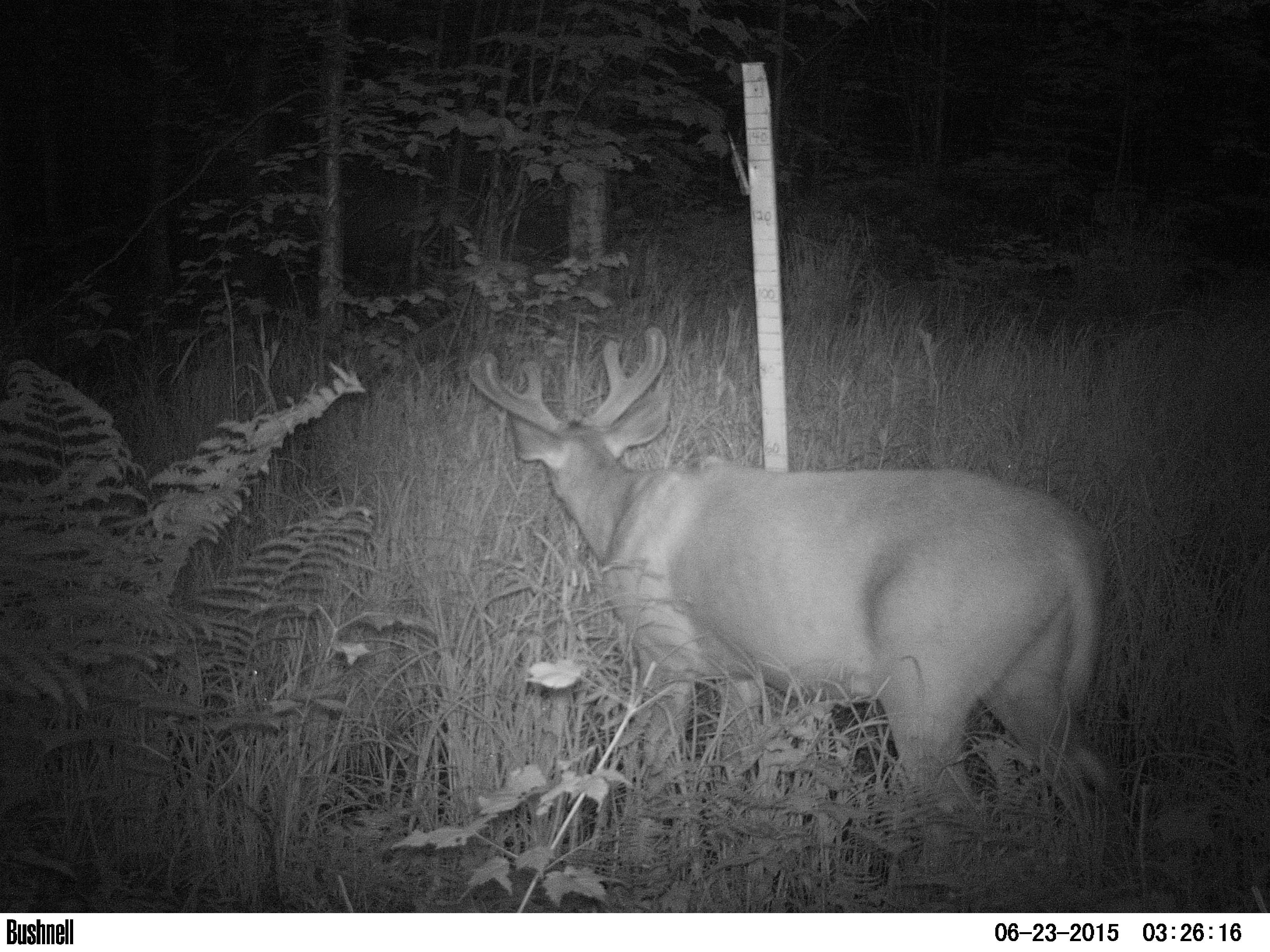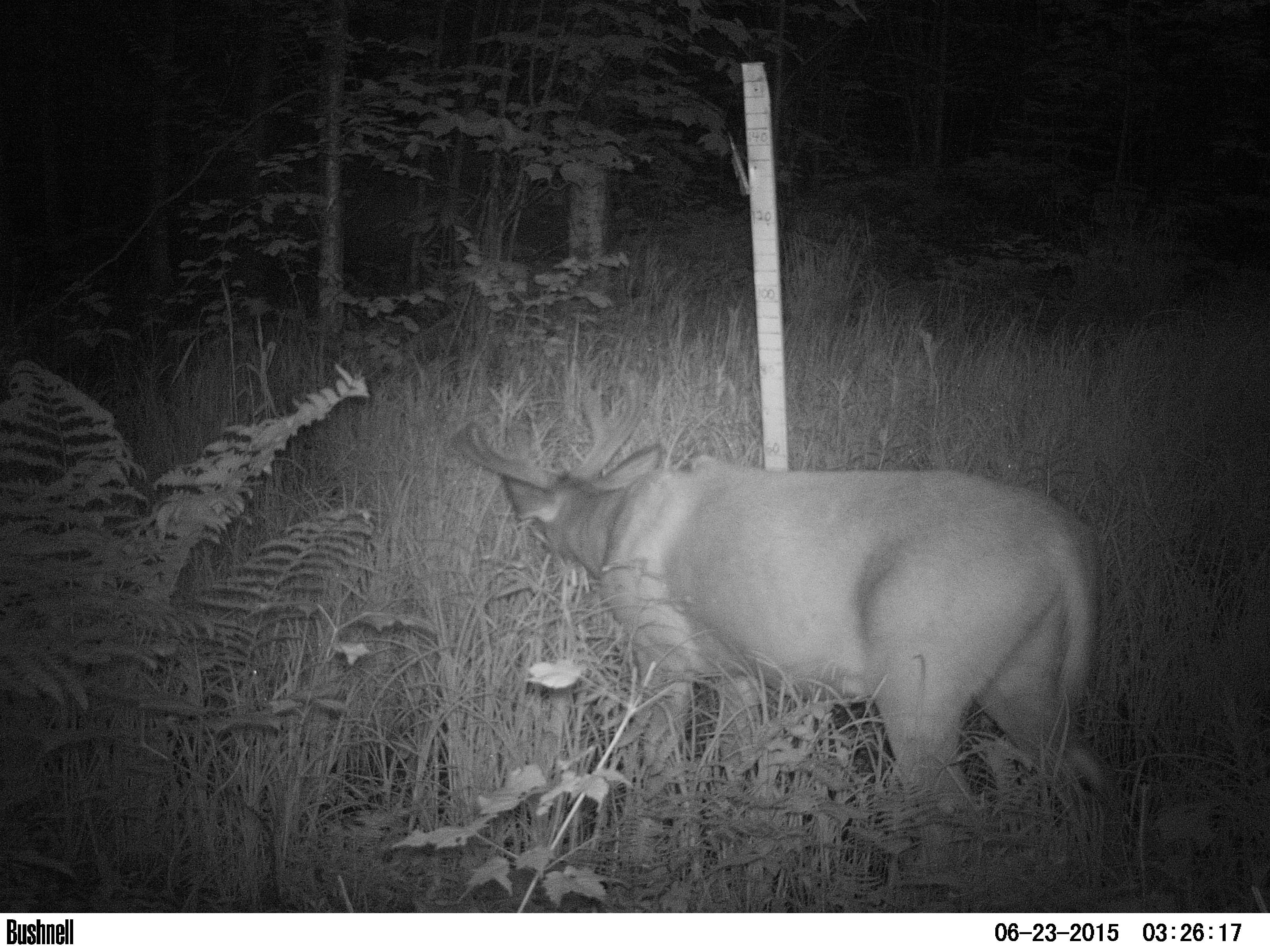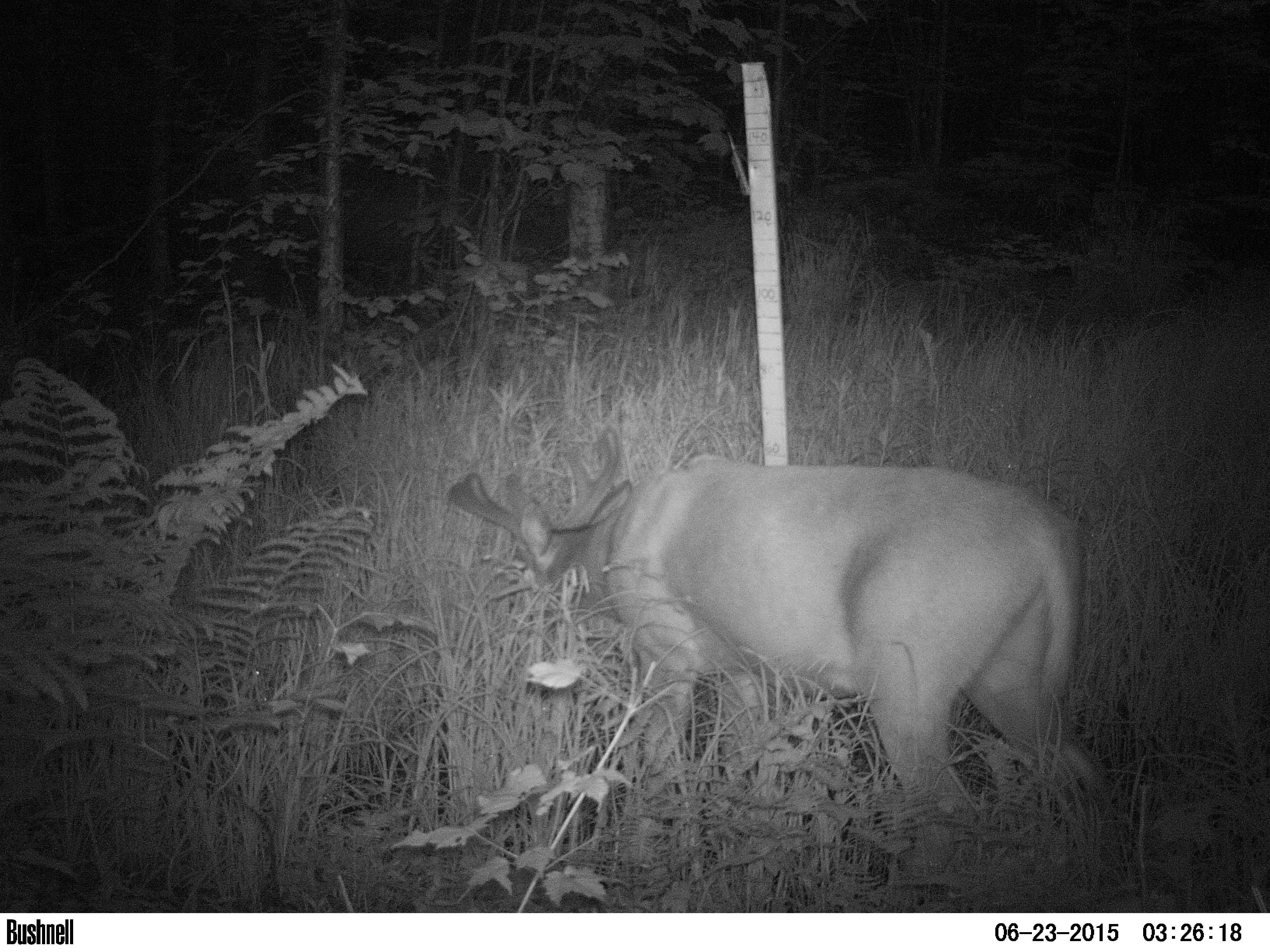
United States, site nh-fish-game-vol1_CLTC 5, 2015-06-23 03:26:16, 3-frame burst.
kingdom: Animalia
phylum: Chordata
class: Mammalia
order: Artiodactyla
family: Cervidae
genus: Odocoileus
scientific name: Odocoileus virginianus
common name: white-tailed deer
White-tailed deer (Odocoileus virginianus).